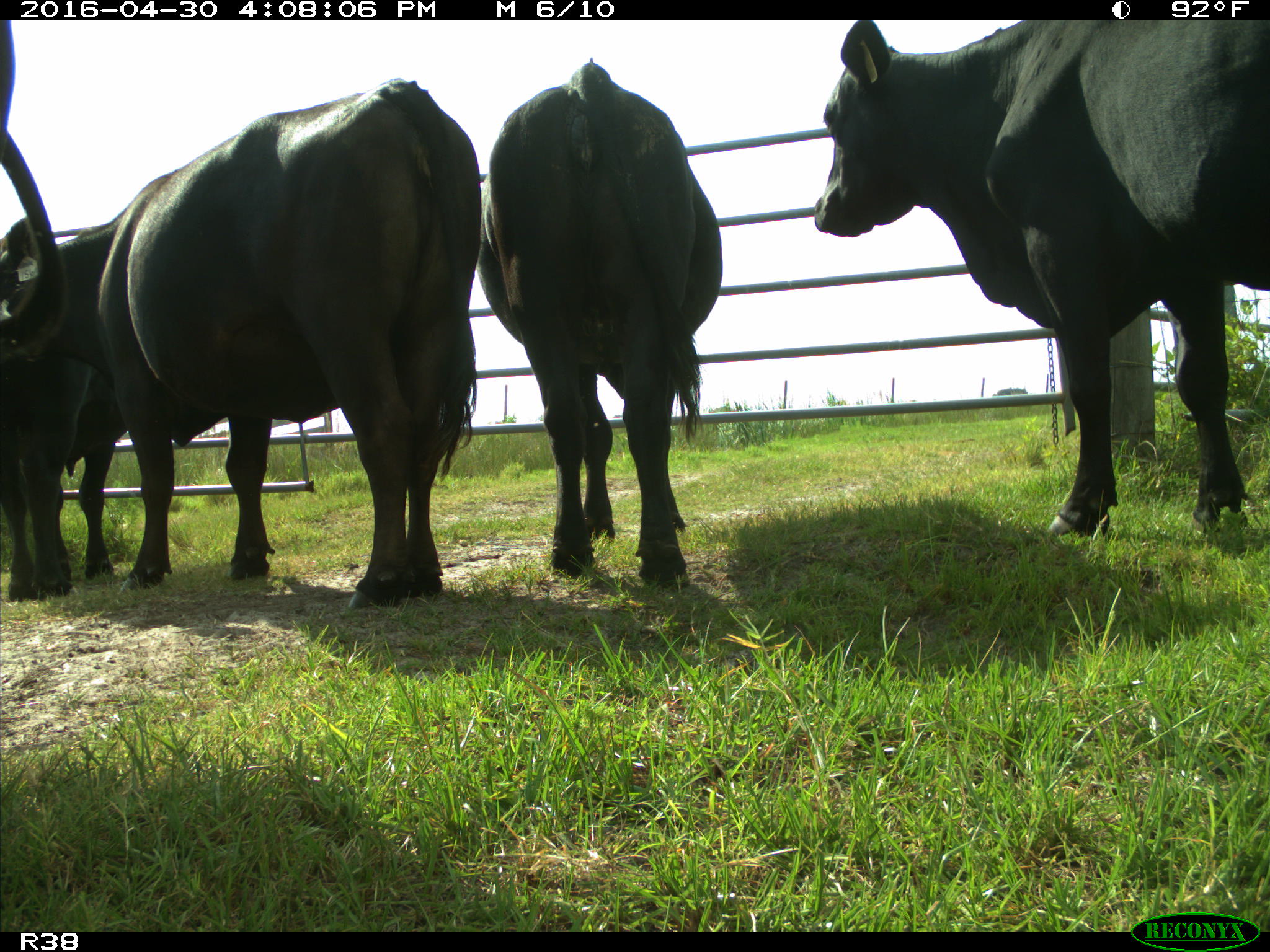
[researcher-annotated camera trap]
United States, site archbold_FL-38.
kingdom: Animalia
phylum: Chordata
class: Mammalia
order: Artiodactyla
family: Bovidae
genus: Bos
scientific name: Bos taurus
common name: domestic cow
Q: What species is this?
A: Bos taurus (domestic cow).